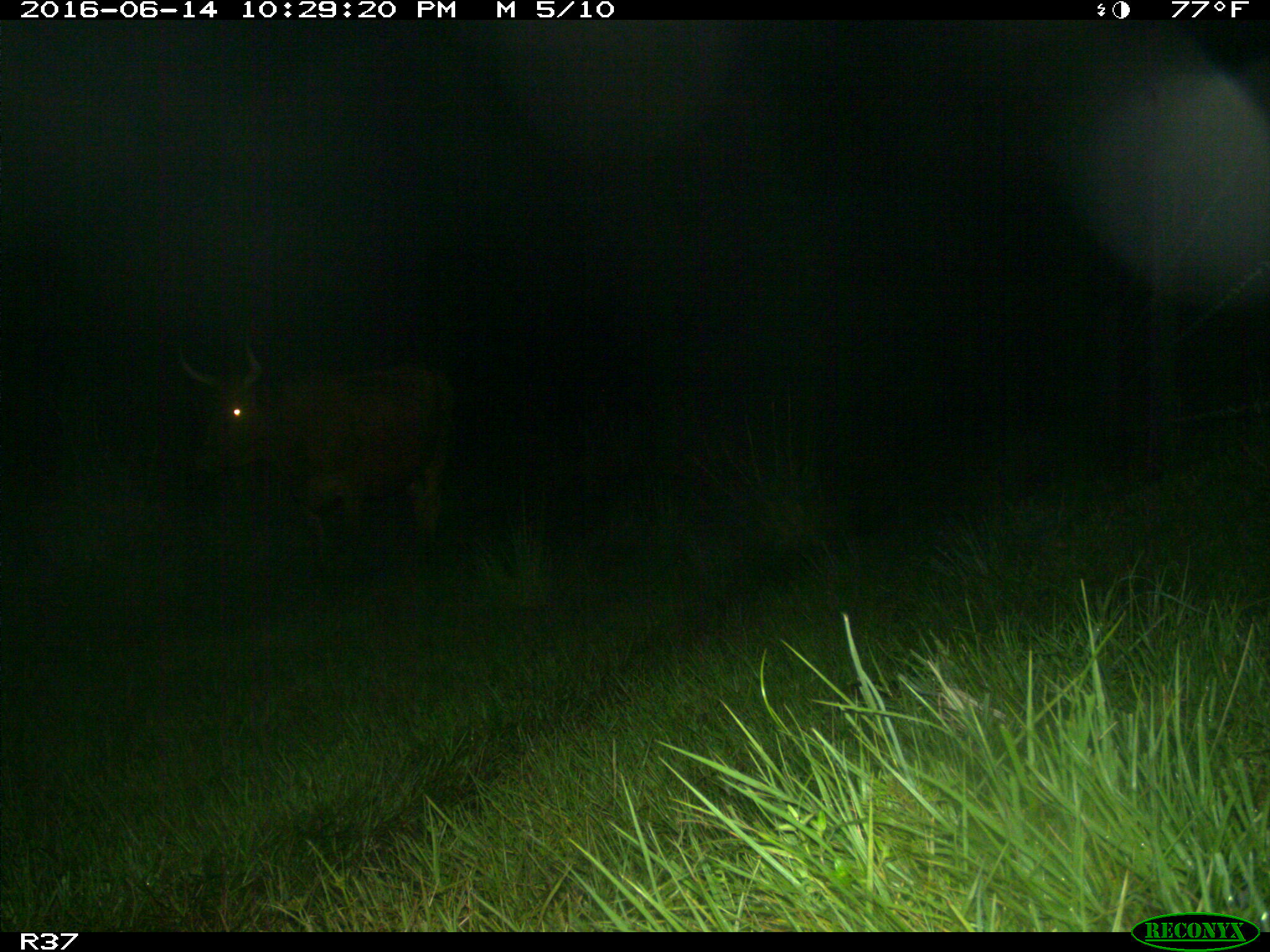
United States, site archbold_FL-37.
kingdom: Animalia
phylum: Chordata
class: Mammalia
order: Artiodactyla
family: Bovidae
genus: Bos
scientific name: Bos taurus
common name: domestic cow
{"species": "Bos taurus (domestic cow)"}